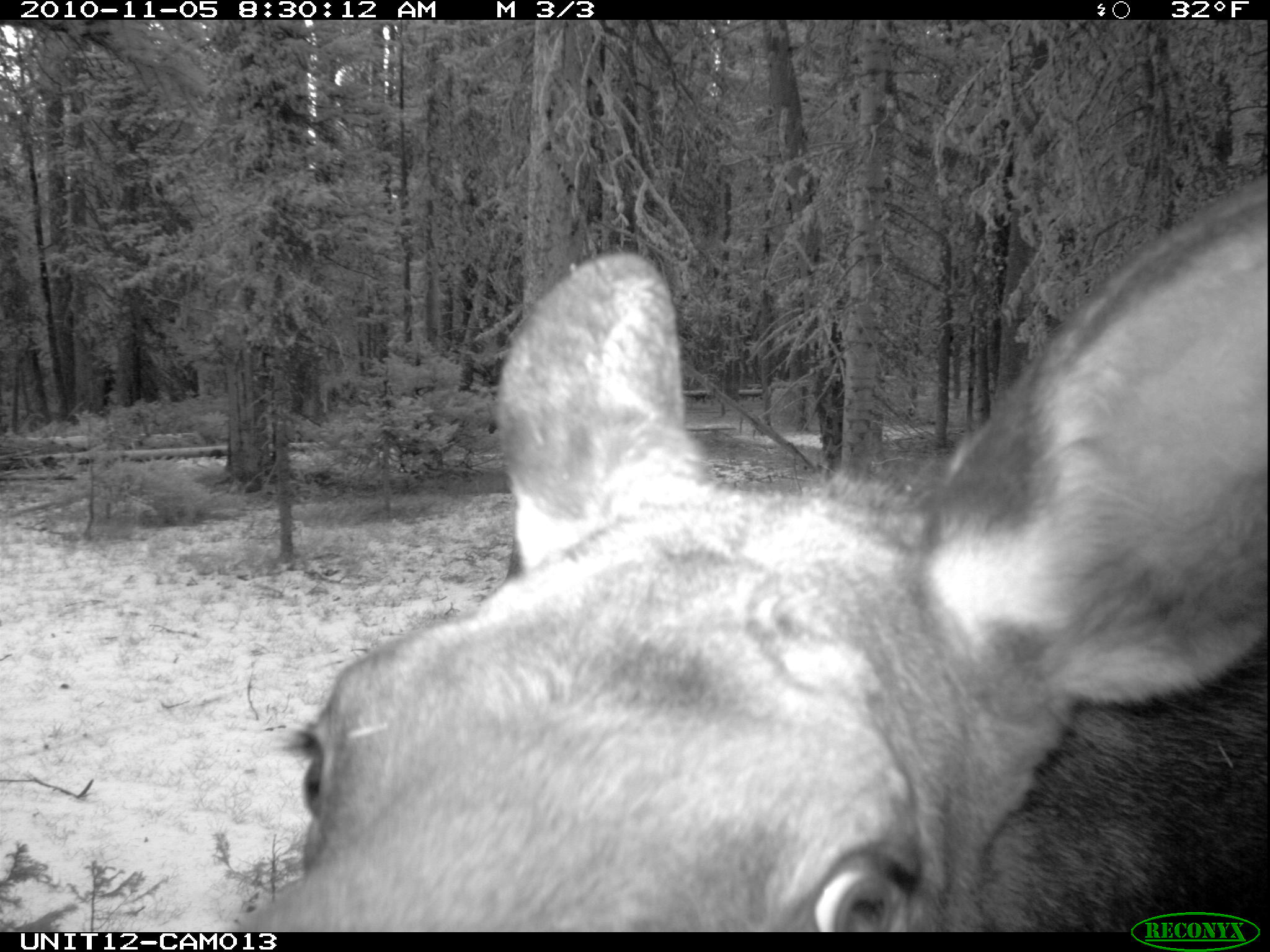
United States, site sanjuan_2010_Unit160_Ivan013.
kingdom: Animalia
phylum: Chordata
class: Mammalia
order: Artiodactyla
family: Cervidae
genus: Alces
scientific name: Alces alces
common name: moose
Alces alces (moose).